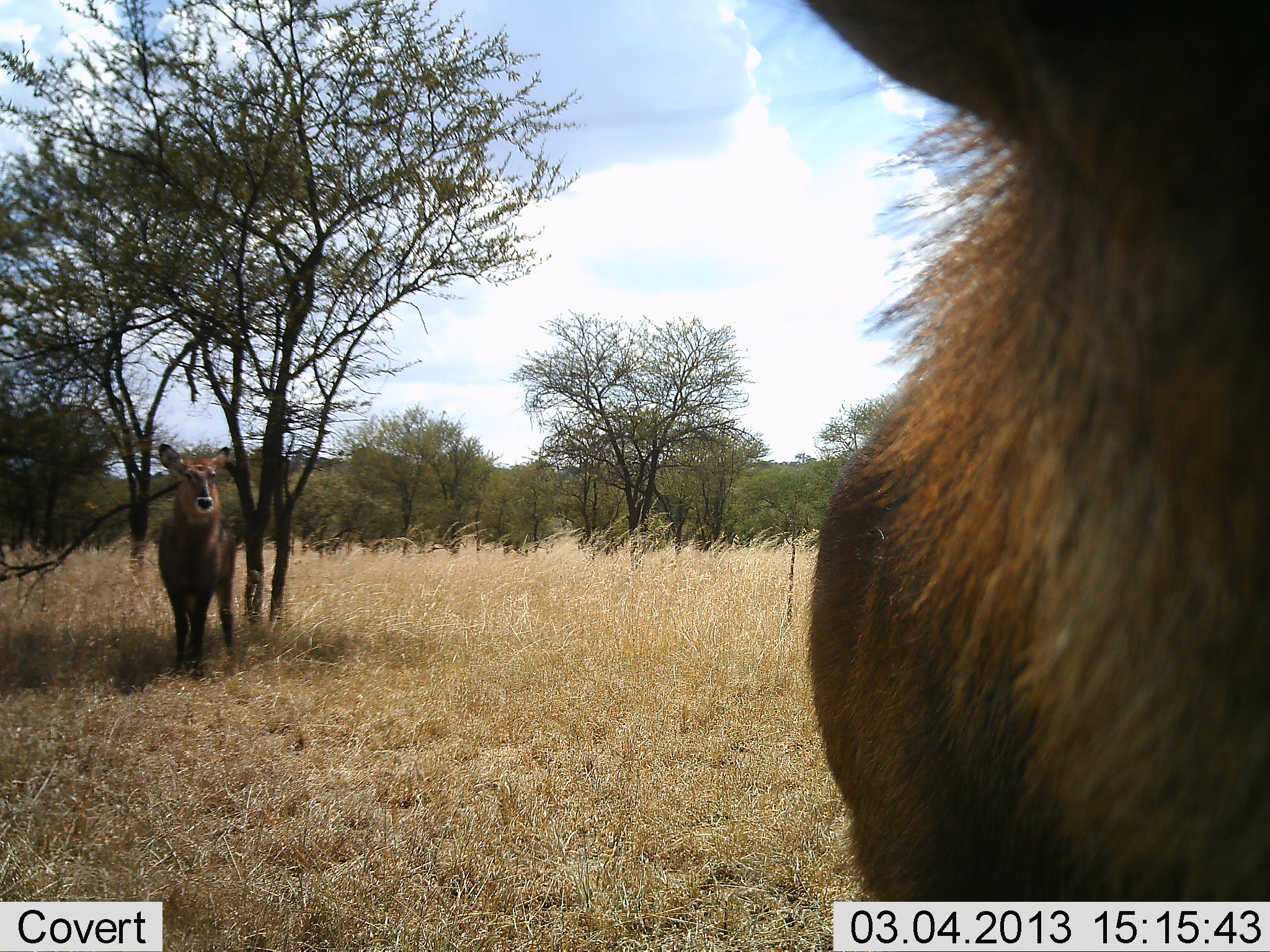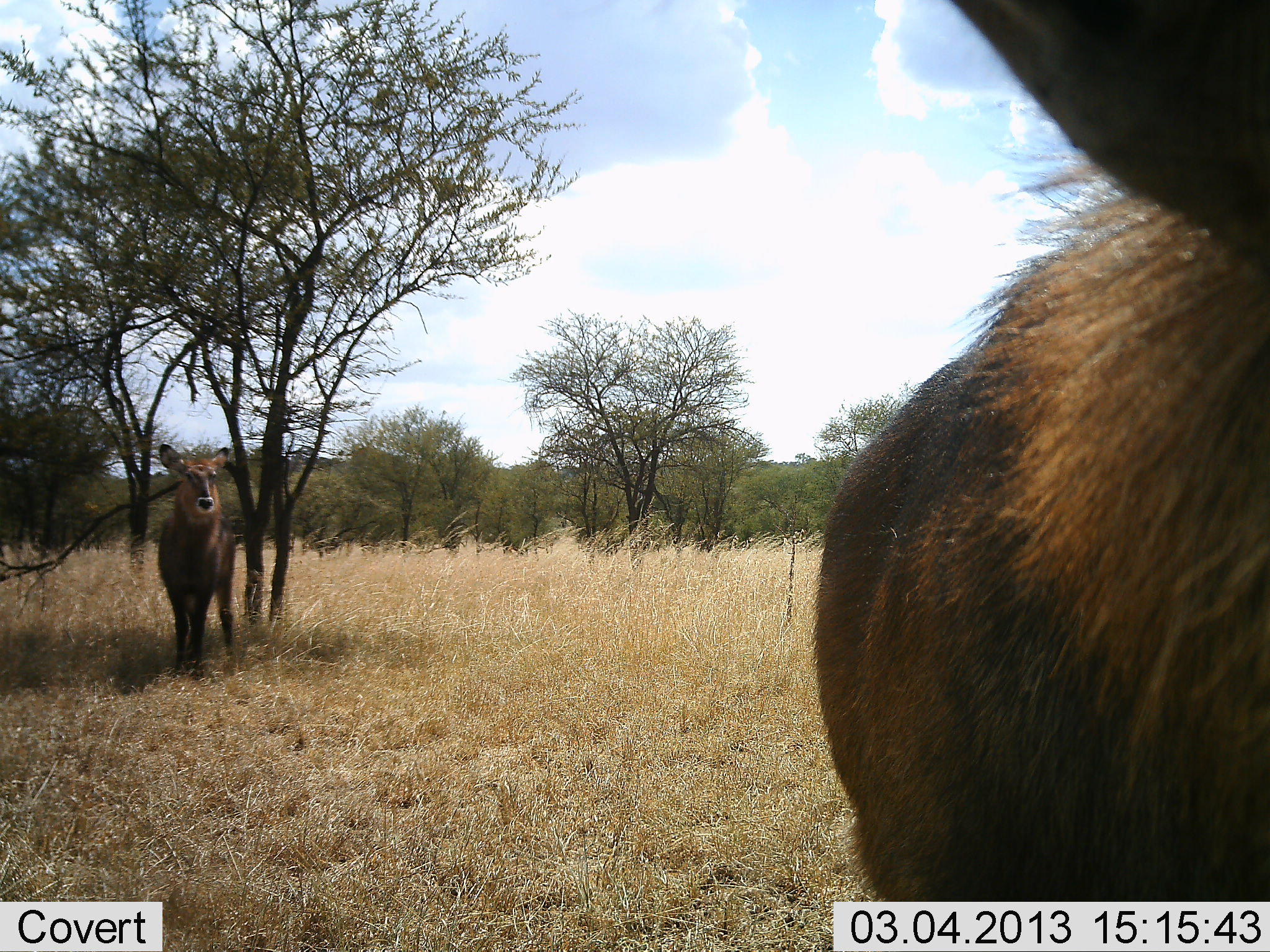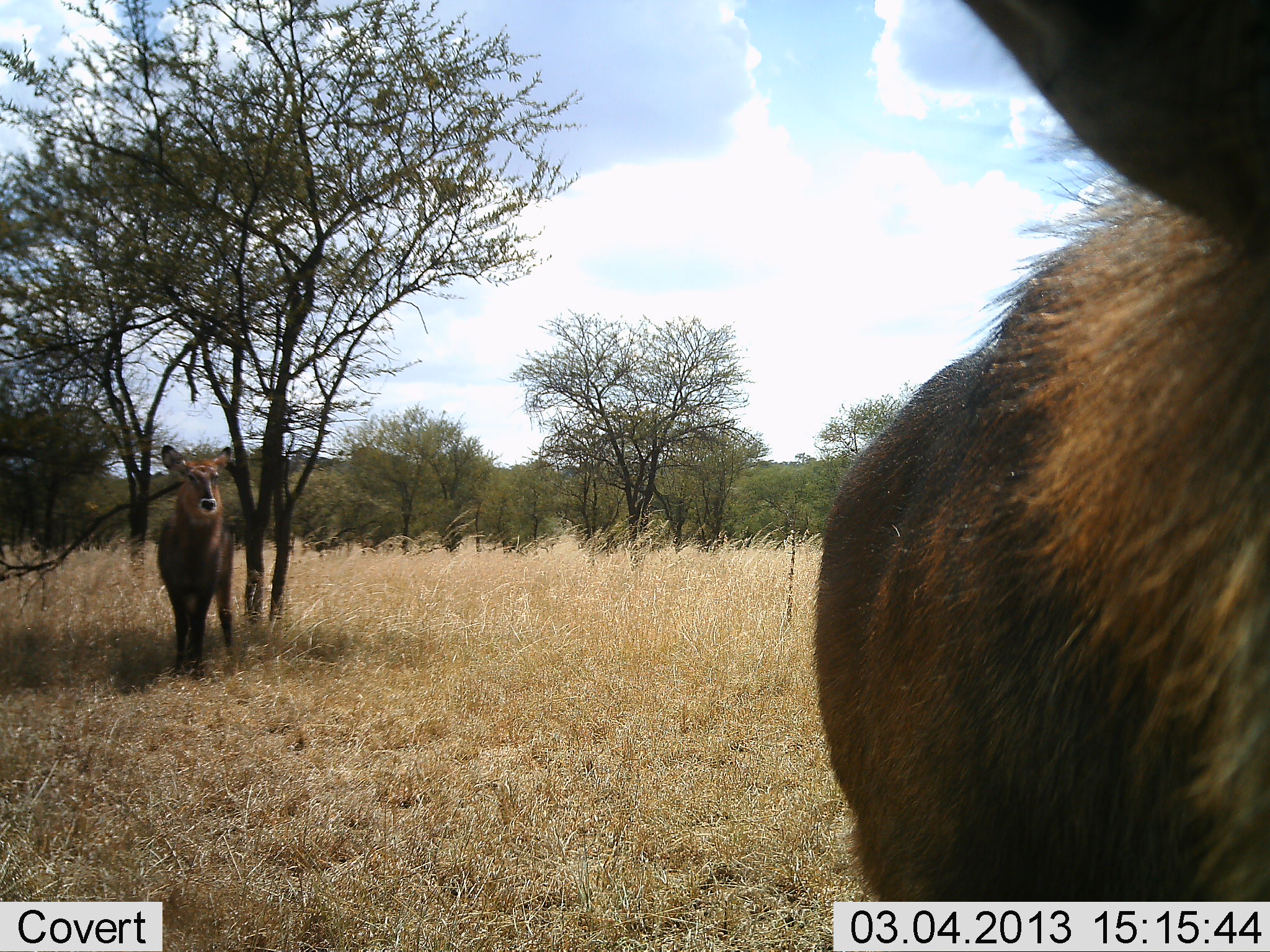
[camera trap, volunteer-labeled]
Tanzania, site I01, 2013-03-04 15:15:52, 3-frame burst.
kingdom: Animalia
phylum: Chordata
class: Mammalia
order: Artiodactyla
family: Bovidae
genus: Kobus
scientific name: Kobus ellipsiprymnus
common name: waterbuck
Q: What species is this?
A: Waterbuck (Kobus ellipsiprymnus).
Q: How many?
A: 2.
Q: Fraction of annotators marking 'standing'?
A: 97%.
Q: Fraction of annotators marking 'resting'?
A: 0%.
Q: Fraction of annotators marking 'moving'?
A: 7%.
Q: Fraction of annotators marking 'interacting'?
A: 0%.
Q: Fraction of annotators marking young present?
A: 7%.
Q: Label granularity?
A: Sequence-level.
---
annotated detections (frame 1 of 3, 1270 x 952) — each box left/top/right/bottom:
animal: 791/0/1270/952; 157/443/241/678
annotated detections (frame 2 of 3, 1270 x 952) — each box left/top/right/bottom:
animal: 810/0/1270/932; 157/444/239/669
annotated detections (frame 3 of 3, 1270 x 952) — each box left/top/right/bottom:
animal: 811/0/1270/952; 155/443/236/673